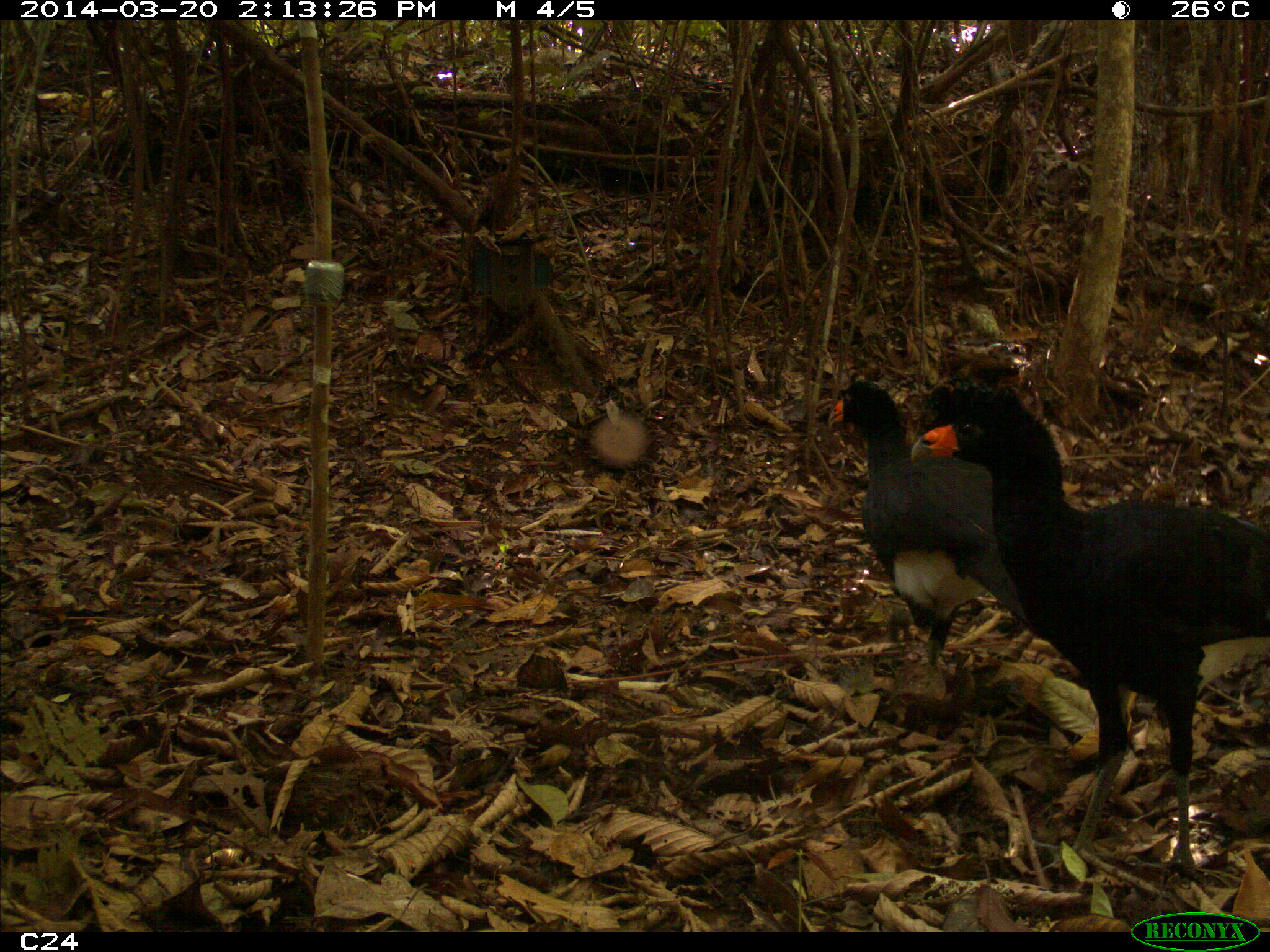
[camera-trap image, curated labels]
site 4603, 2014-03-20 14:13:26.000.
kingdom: Animalia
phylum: Chordata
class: Aves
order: Galliformes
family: Cracidae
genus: Crax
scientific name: Crax alector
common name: black curassow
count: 3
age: adult